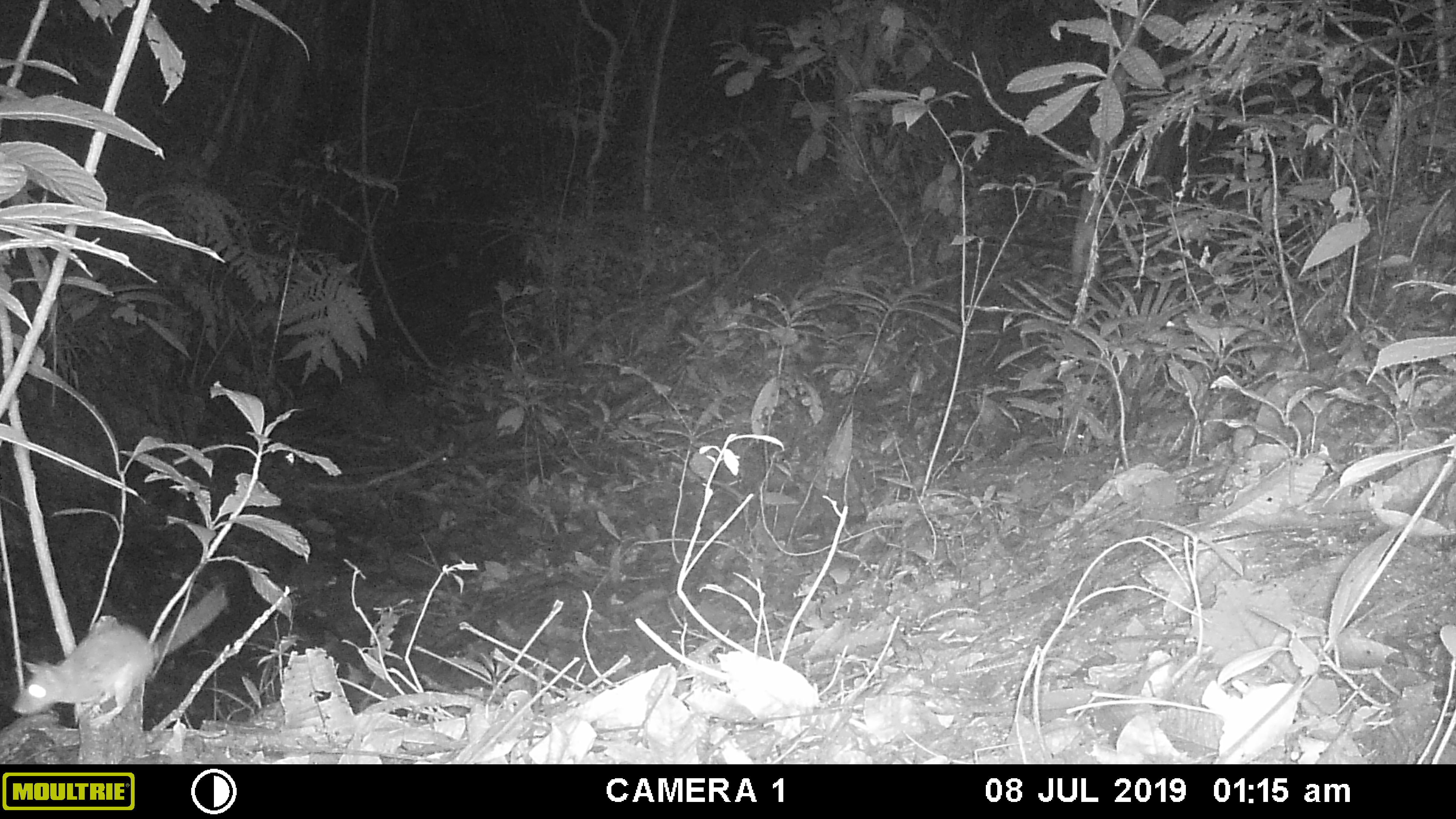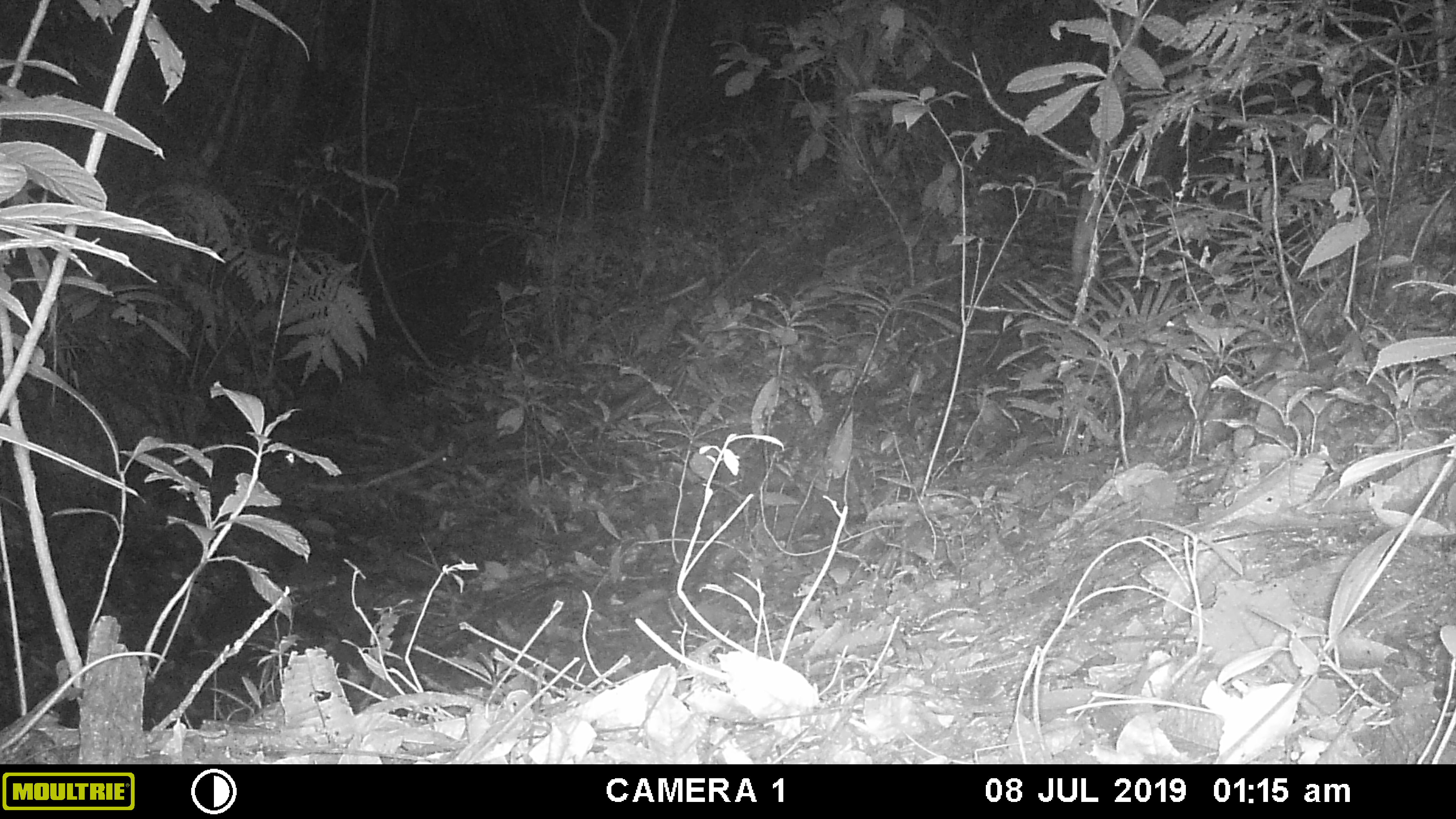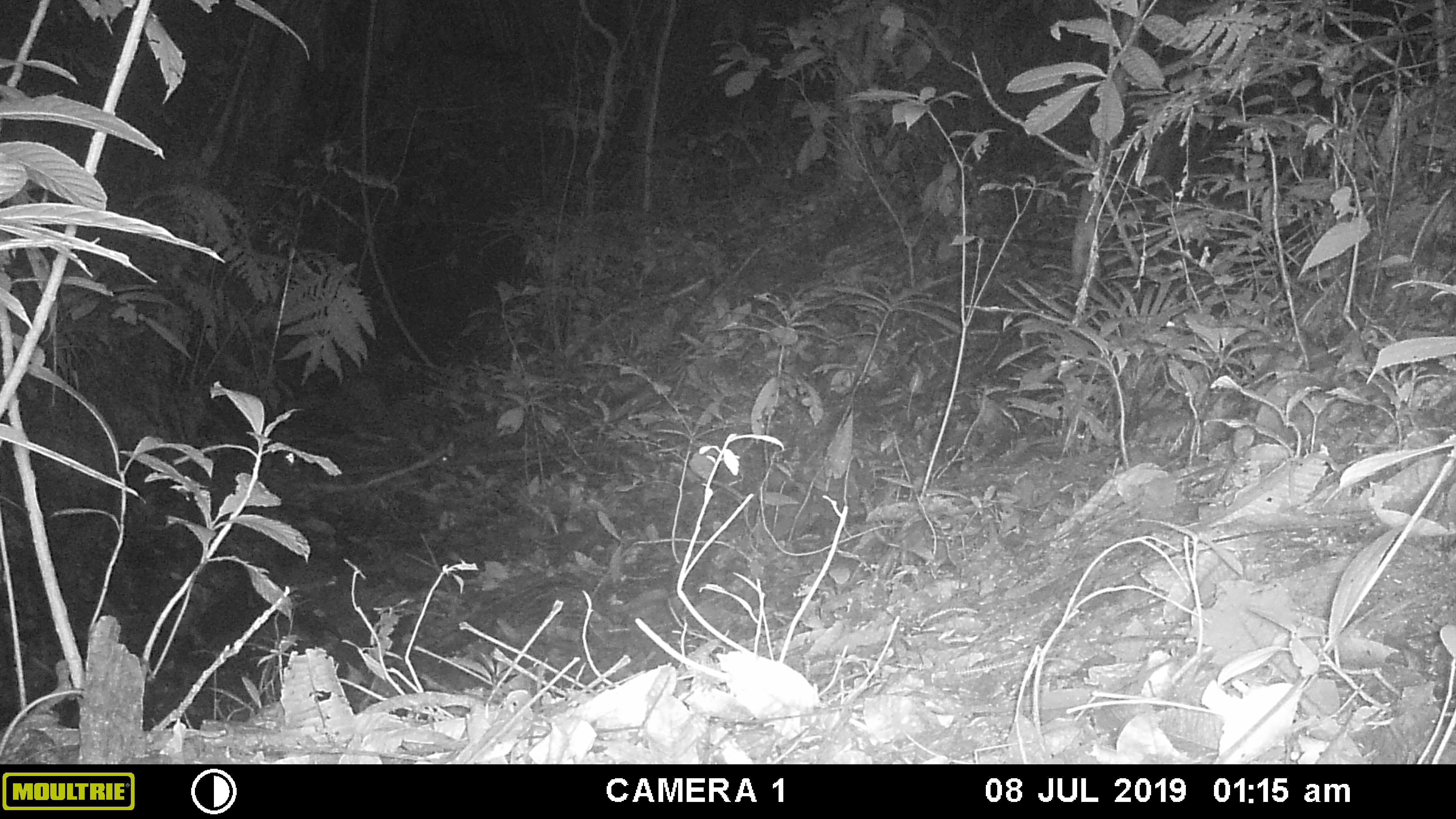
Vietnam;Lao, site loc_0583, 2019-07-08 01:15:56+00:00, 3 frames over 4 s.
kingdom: Animalia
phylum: Chordata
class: Mammalia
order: Rodentia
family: Muridae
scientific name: Muridae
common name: old-world mice and rats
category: unidentified murid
Unidentified murid (old-world mice and rats) (Muridae). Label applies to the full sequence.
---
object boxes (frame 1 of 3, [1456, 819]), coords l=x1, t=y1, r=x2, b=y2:
unidentified murid: l=11, t=584, r=228, b=726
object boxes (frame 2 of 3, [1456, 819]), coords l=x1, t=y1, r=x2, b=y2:
unidentified murid: l=0, t=649, r=165, b=754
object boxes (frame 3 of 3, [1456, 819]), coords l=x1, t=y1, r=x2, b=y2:
unidentified murid: l=0, t=687, r=76, b=758